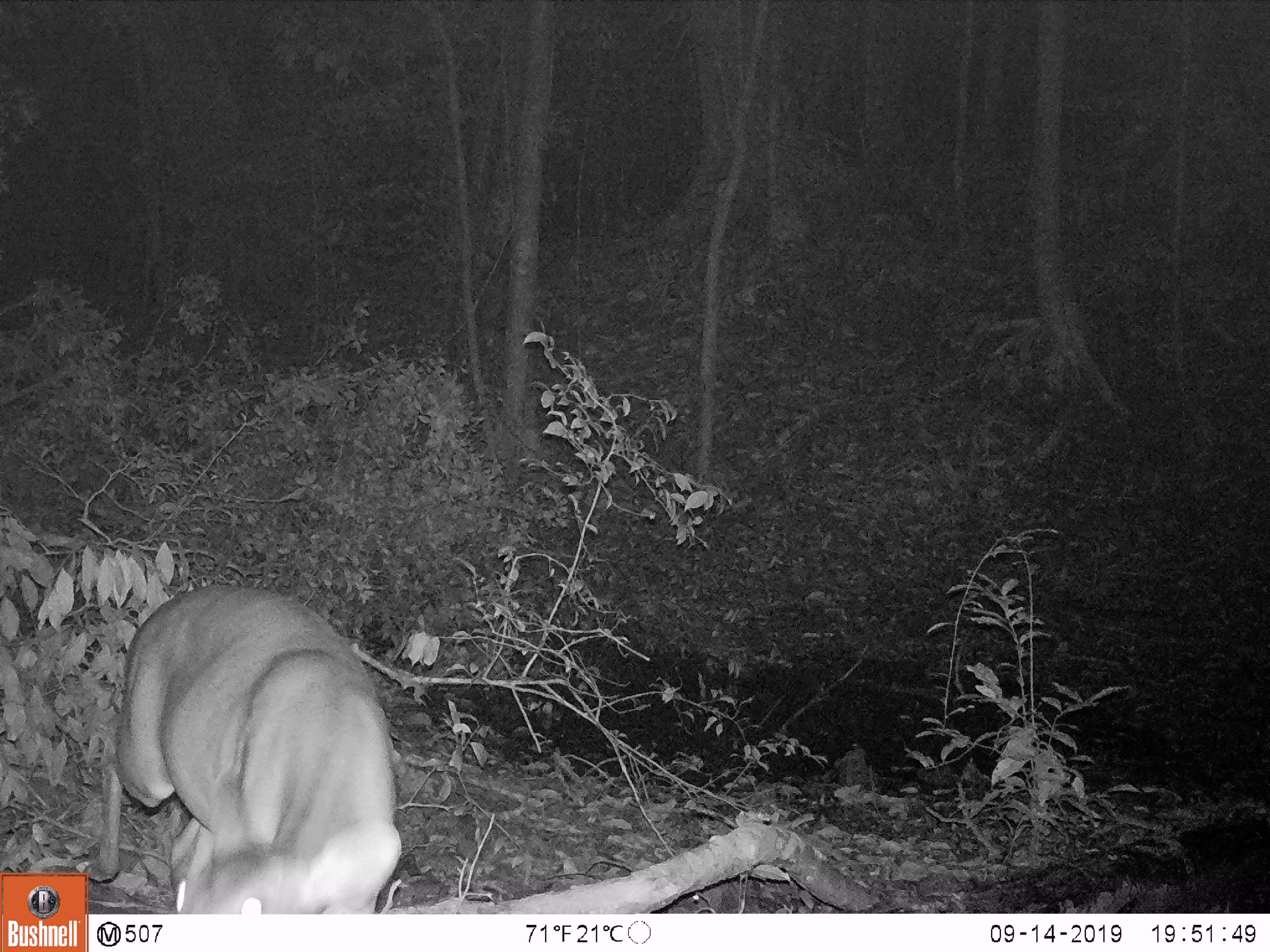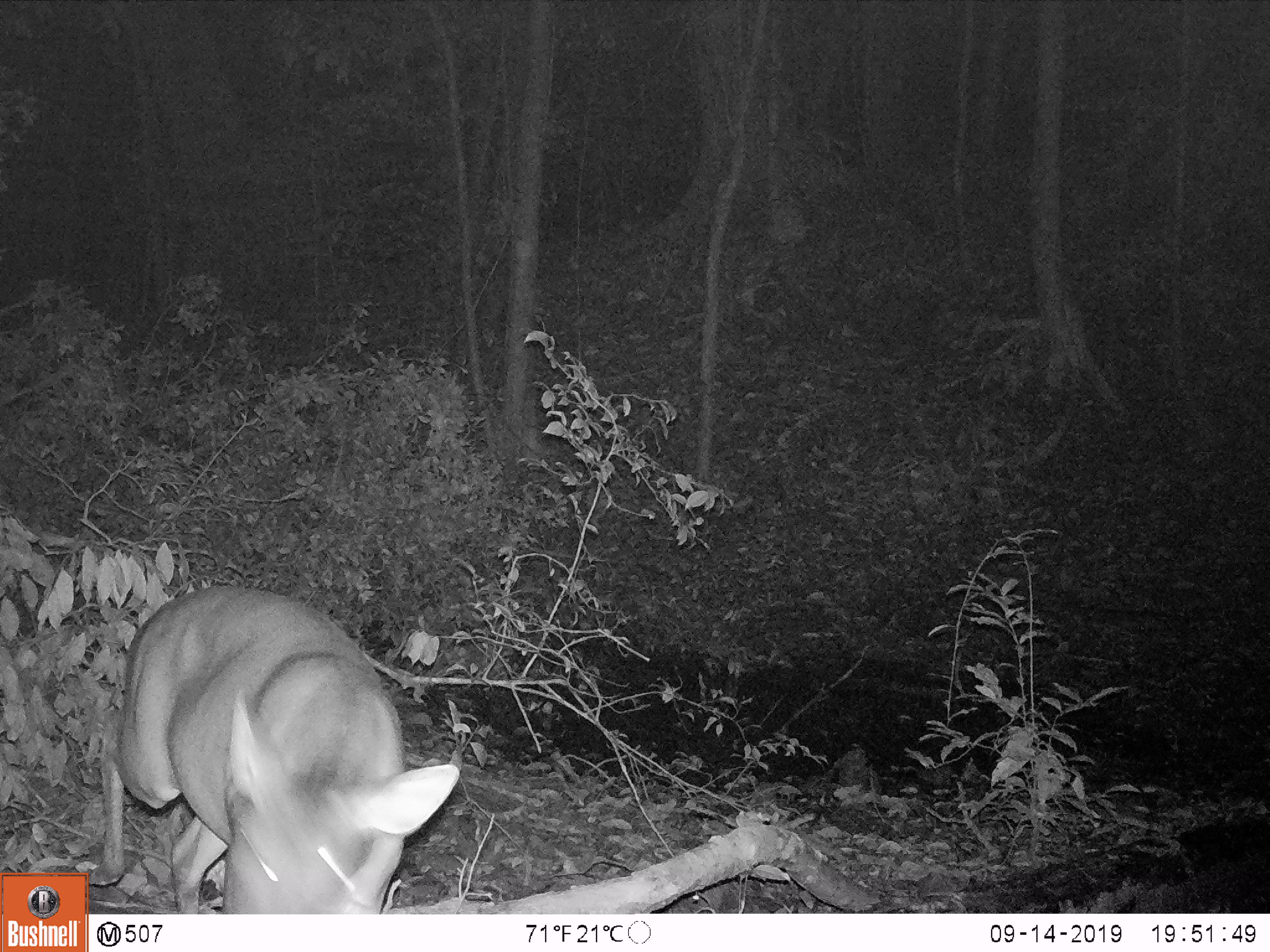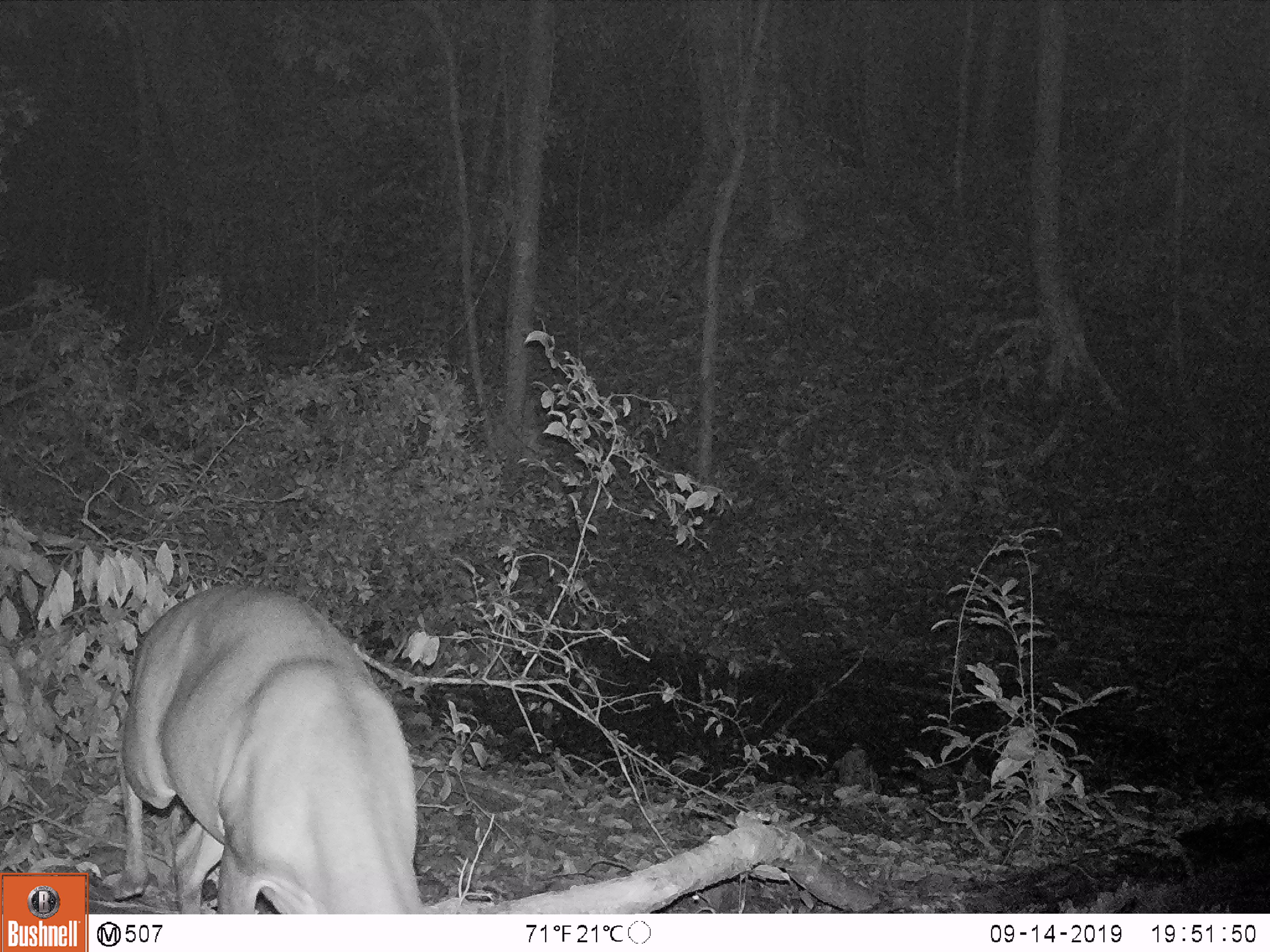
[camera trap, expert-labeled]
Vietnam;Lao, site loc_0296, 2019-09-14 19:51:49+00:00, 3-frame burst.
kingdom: Animalia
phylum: Chordata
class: Mammalia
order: Artiodactyla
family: Cervidae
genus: Muntiacus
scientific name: Muntiacus vuquangensis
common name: large-antlered muntjac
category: large antlered muntjac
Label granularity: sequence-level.